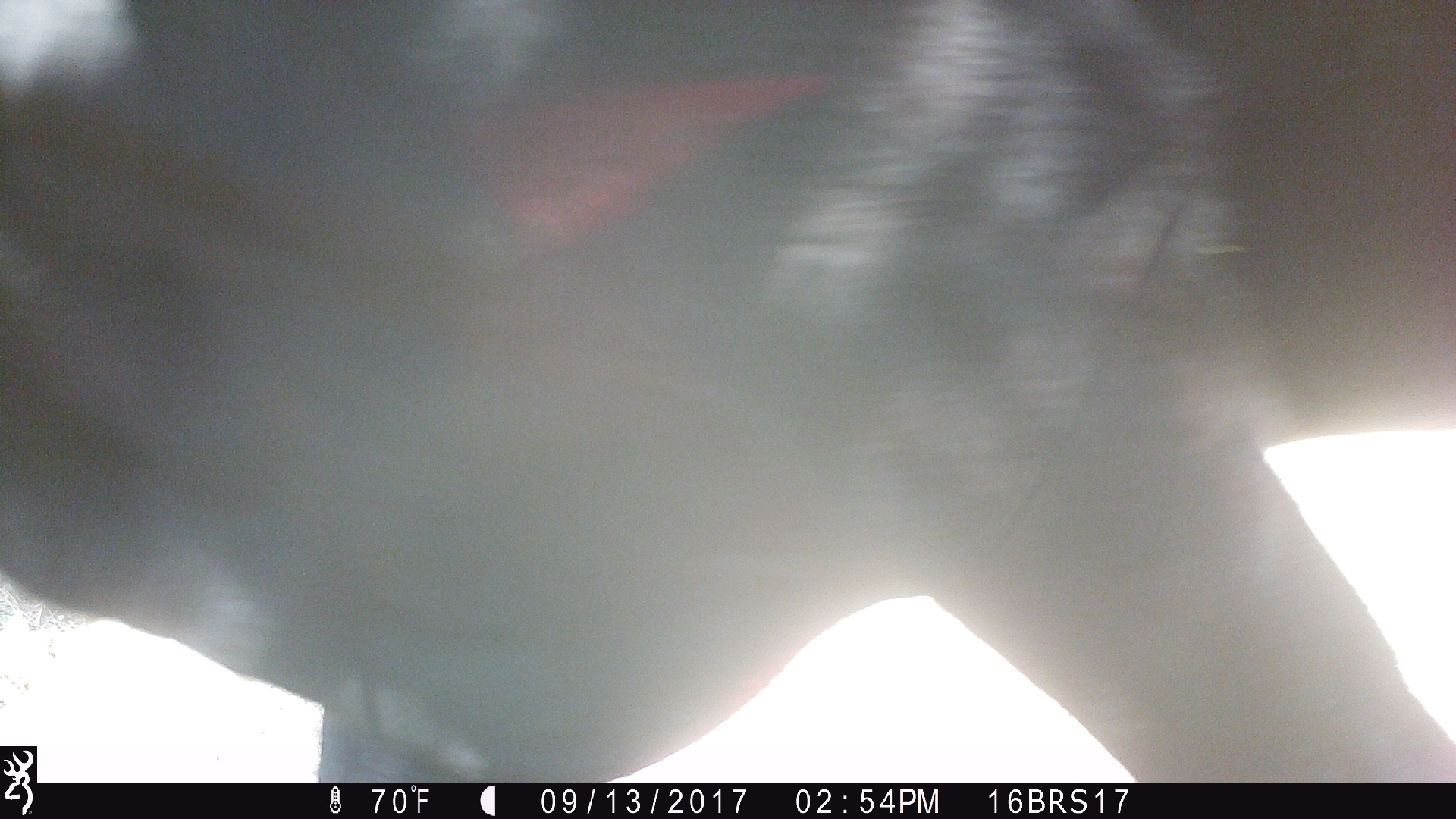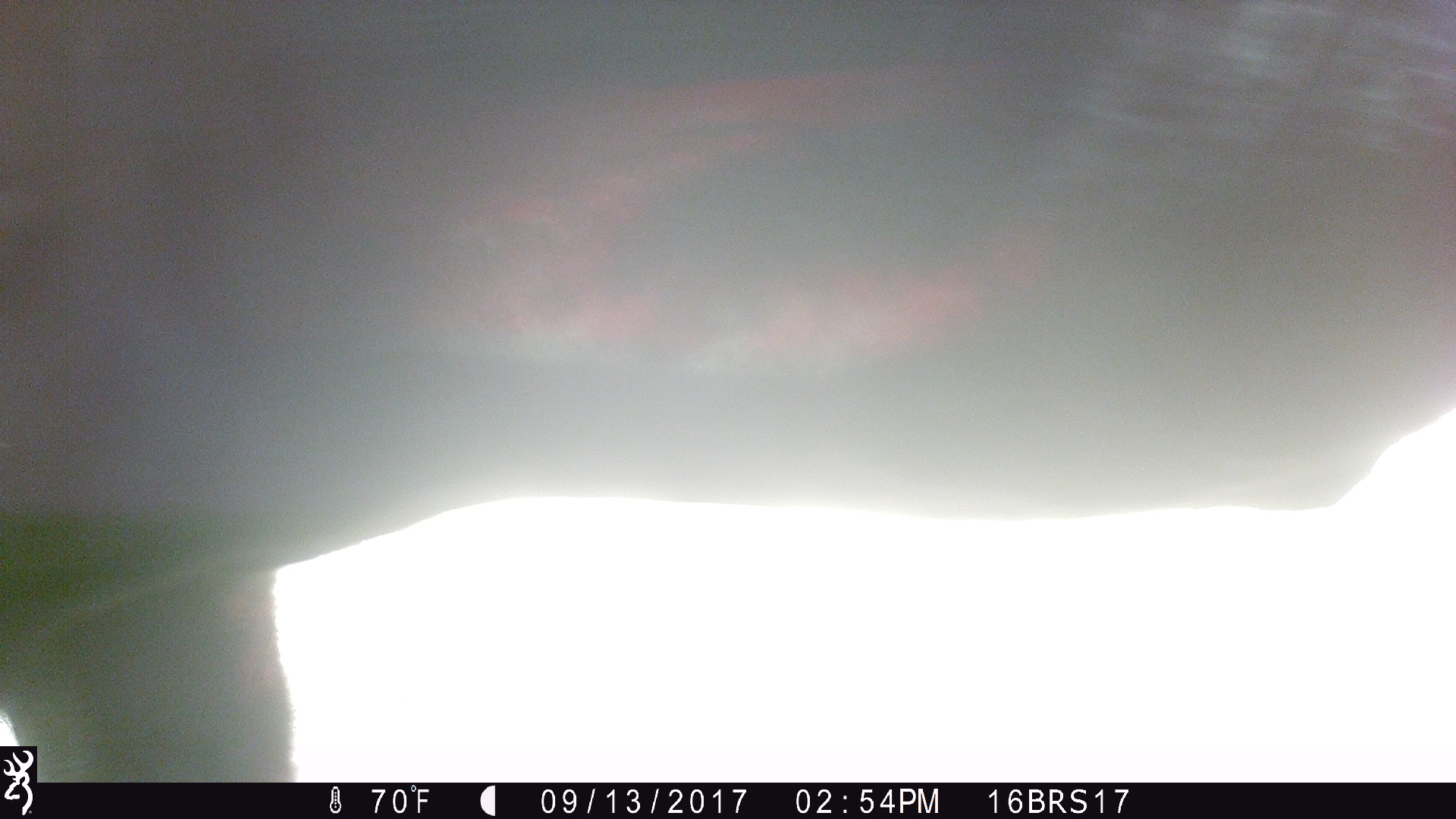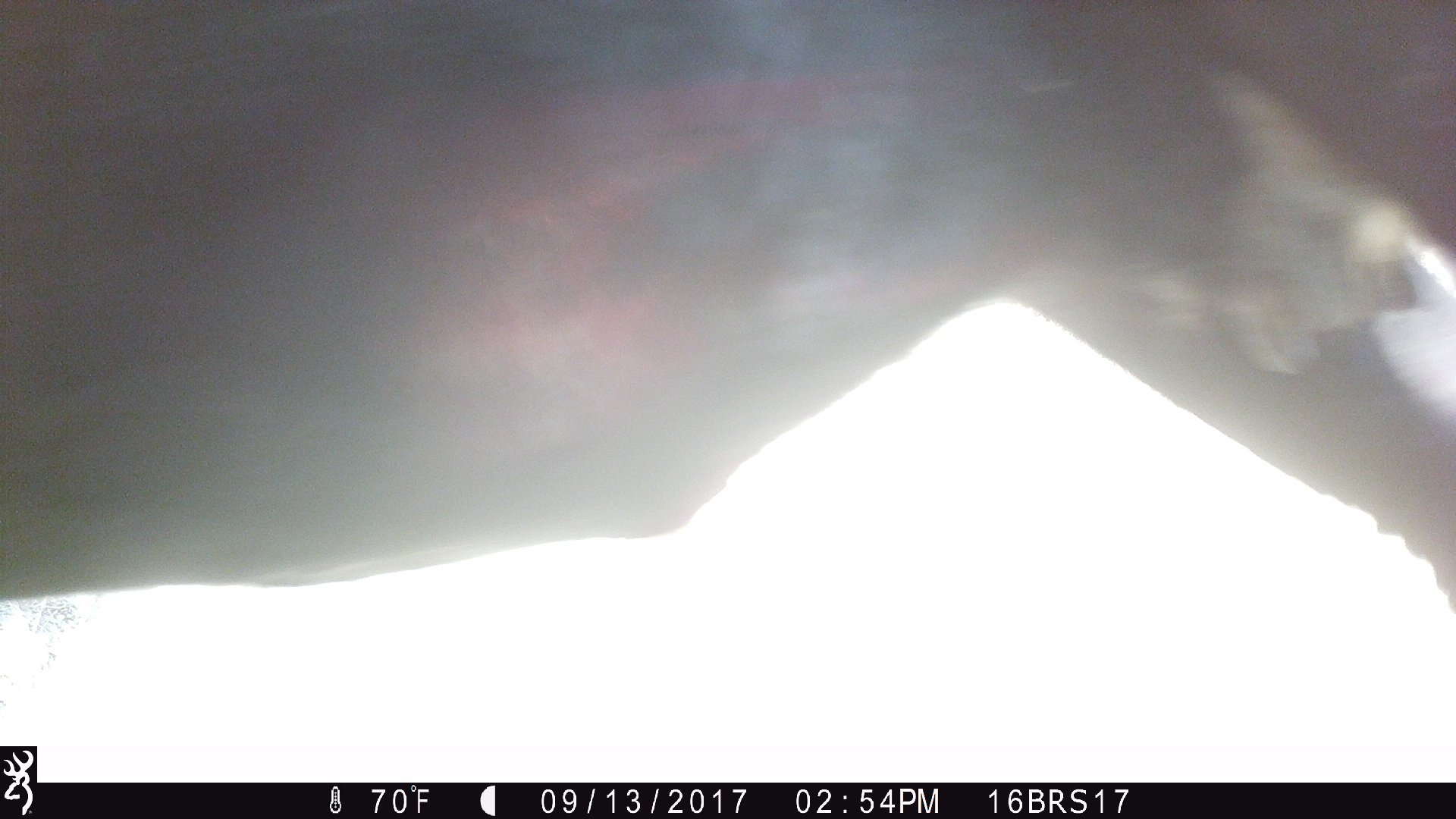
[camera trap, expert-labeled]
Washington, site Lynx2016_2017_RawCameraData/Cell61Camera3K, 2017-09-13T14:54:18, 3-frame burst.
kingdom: Animalia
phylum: Chordata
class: Mammalia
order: Artiodactyla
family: Bovidae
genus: Bos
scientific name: Bos taurus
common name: domestic cattle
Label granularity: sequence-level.